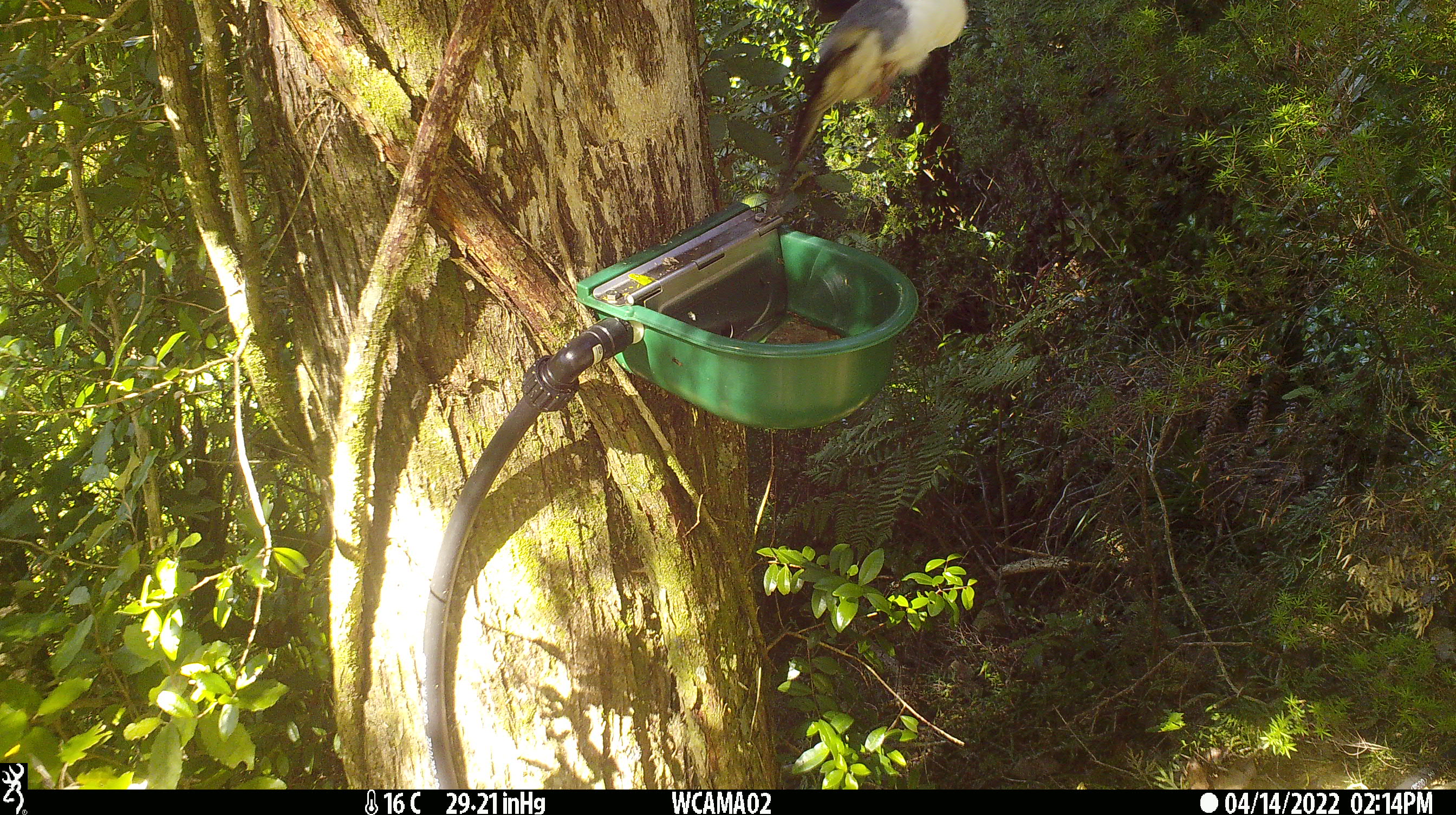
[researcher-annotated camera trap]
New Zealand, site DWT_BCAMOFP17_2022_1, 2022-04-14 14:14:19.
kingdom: Animalia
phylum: Chordata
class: Aves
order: Columbiformes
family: Columbidae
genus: Hemiphaga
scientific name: Hemiphaga novaeseelandiae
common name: new zealand pigeon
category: kereru